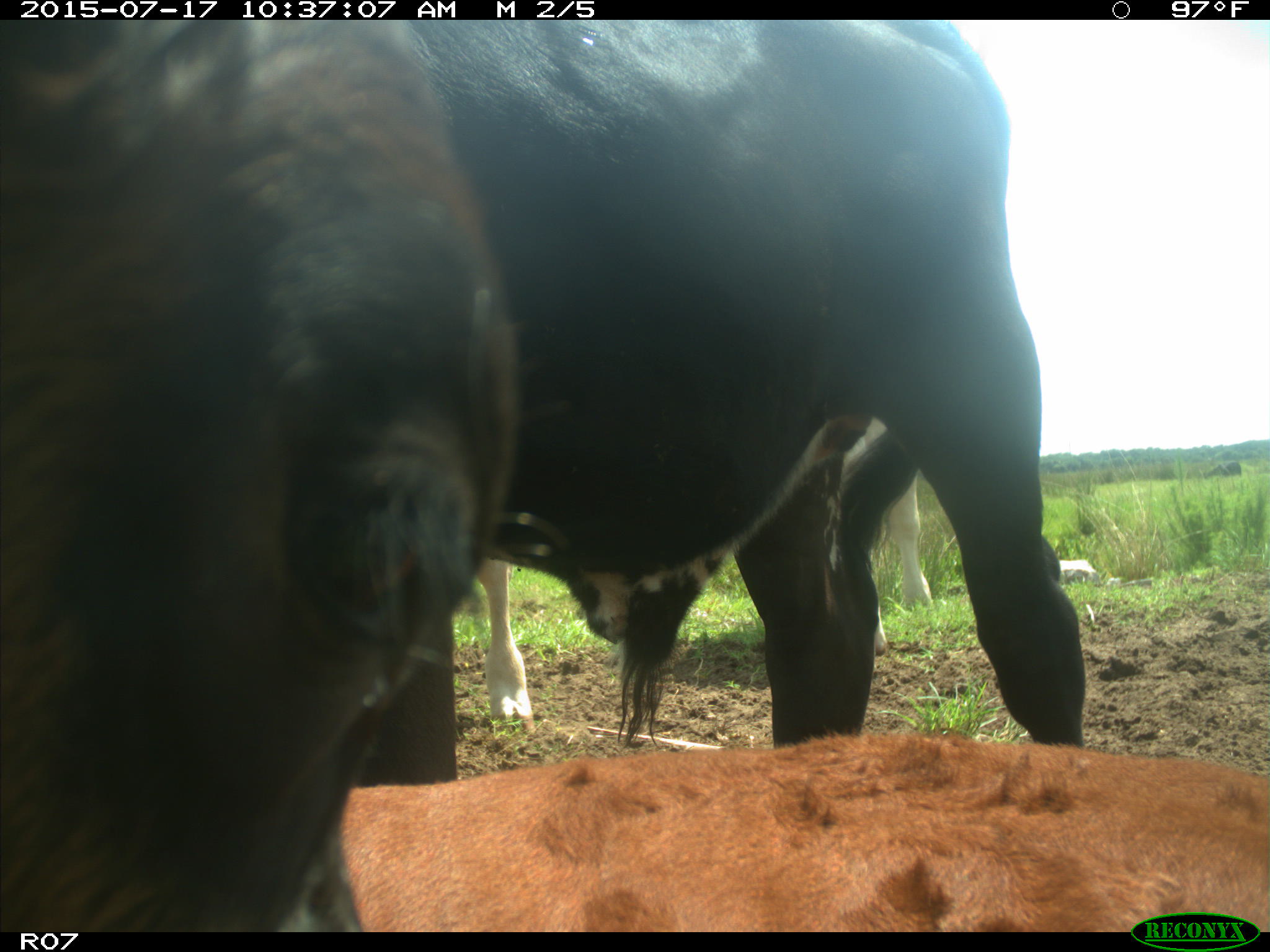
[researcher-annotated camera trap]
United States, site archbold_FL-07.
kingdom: Animalia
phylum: Chordata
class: Mammalia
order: Artiodactyla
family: Bovidae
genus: Bos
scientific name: Bos taurus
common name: domestic cow